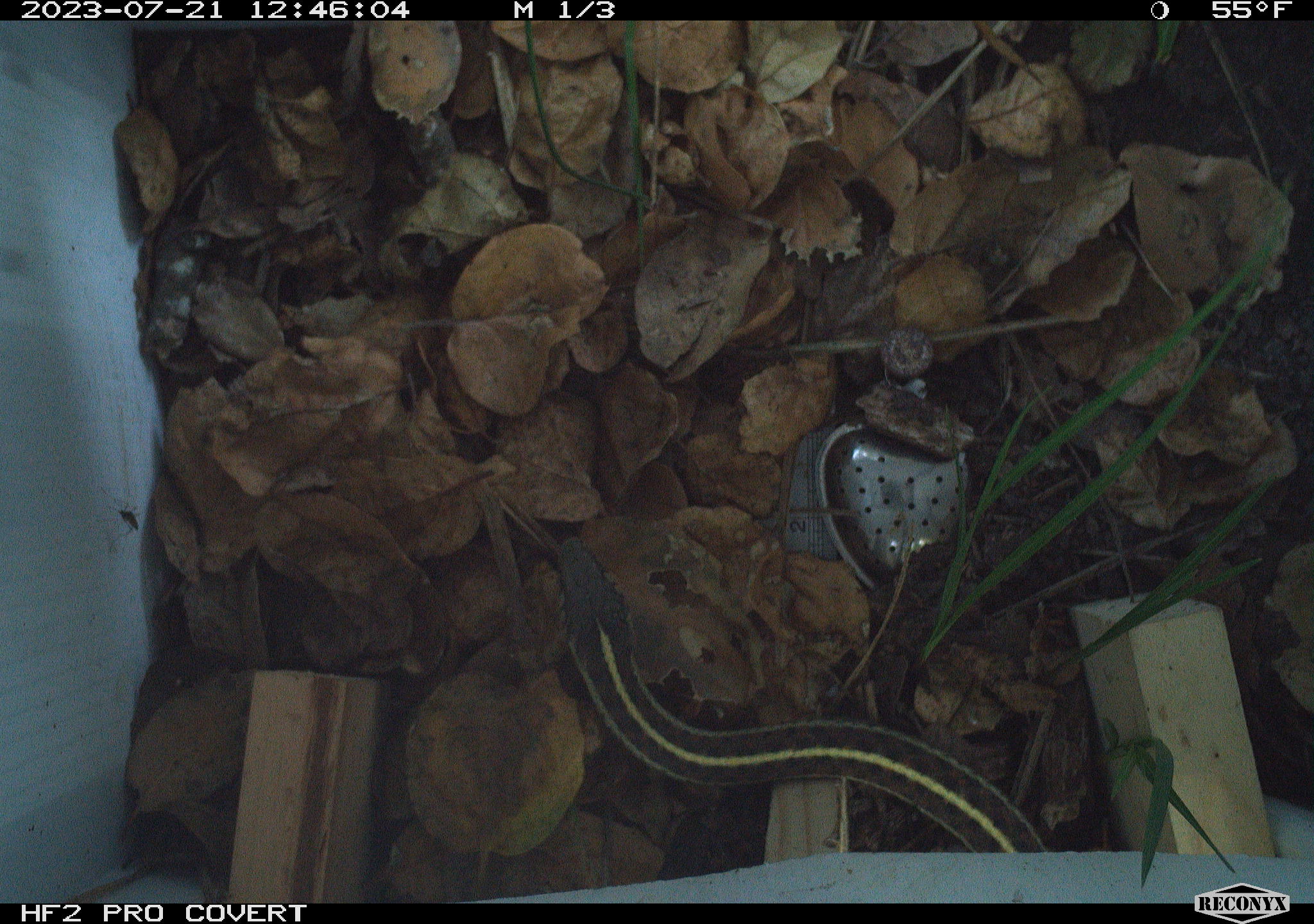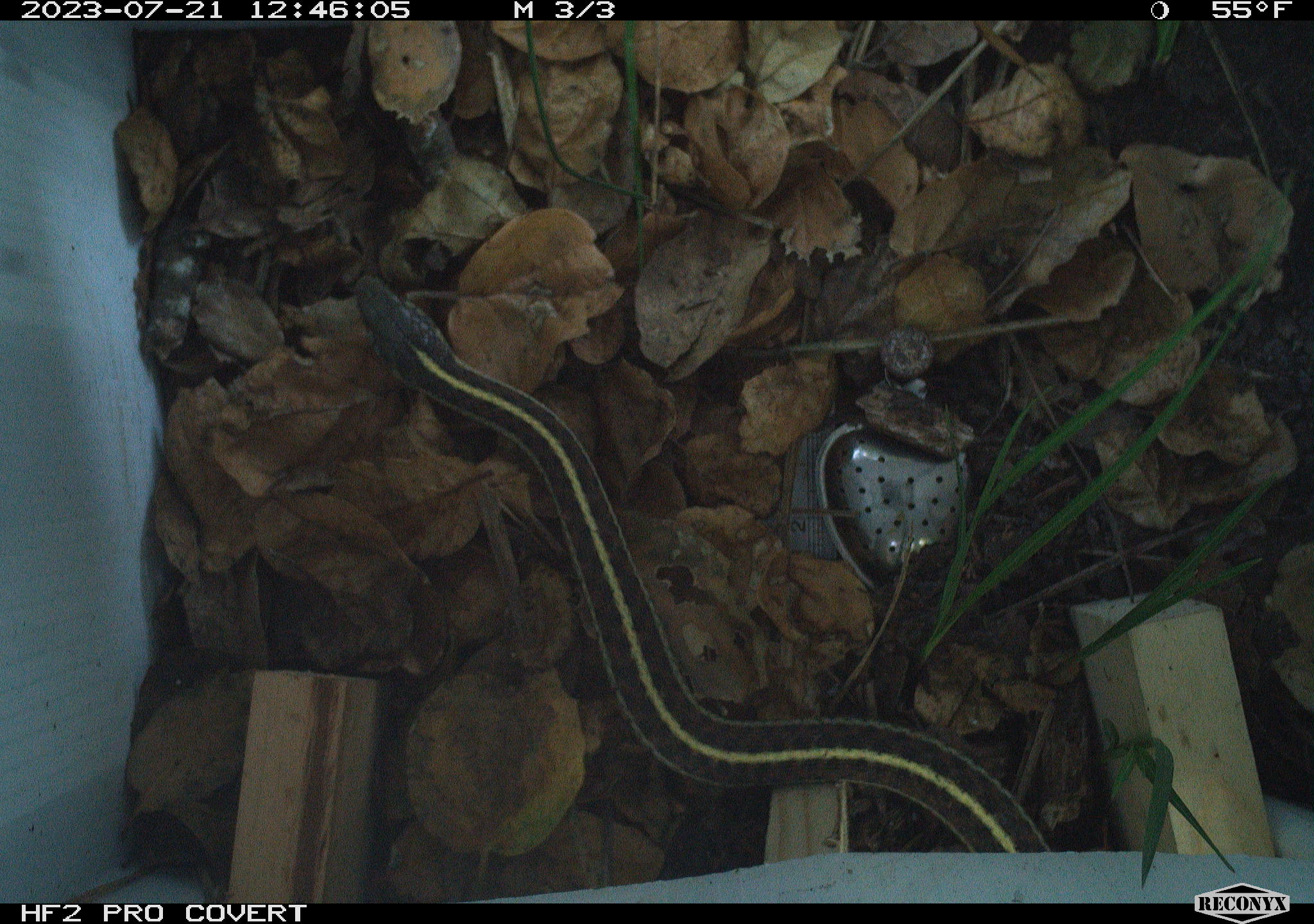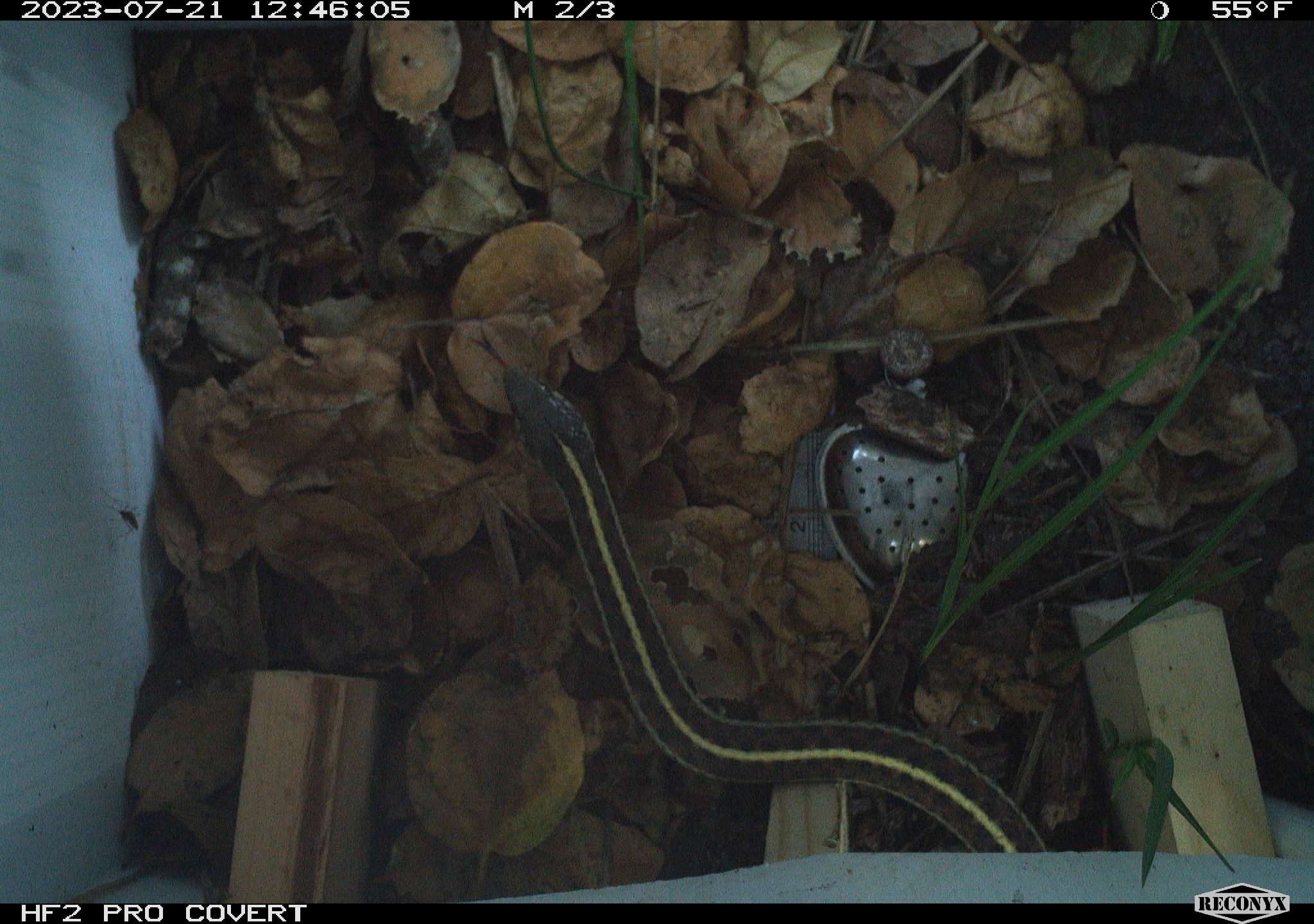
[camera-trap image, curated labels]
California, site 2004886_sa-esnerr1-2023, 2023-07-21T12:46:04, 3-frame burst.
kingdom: Animalia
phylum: Chordata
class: Reptilia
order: Squamata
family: Colubridae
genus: Thamnophis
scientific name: Thamnophis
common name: american gartersnakes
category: thamnophis species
Thamnophis species (american gartersnakes) (Thamnophis).